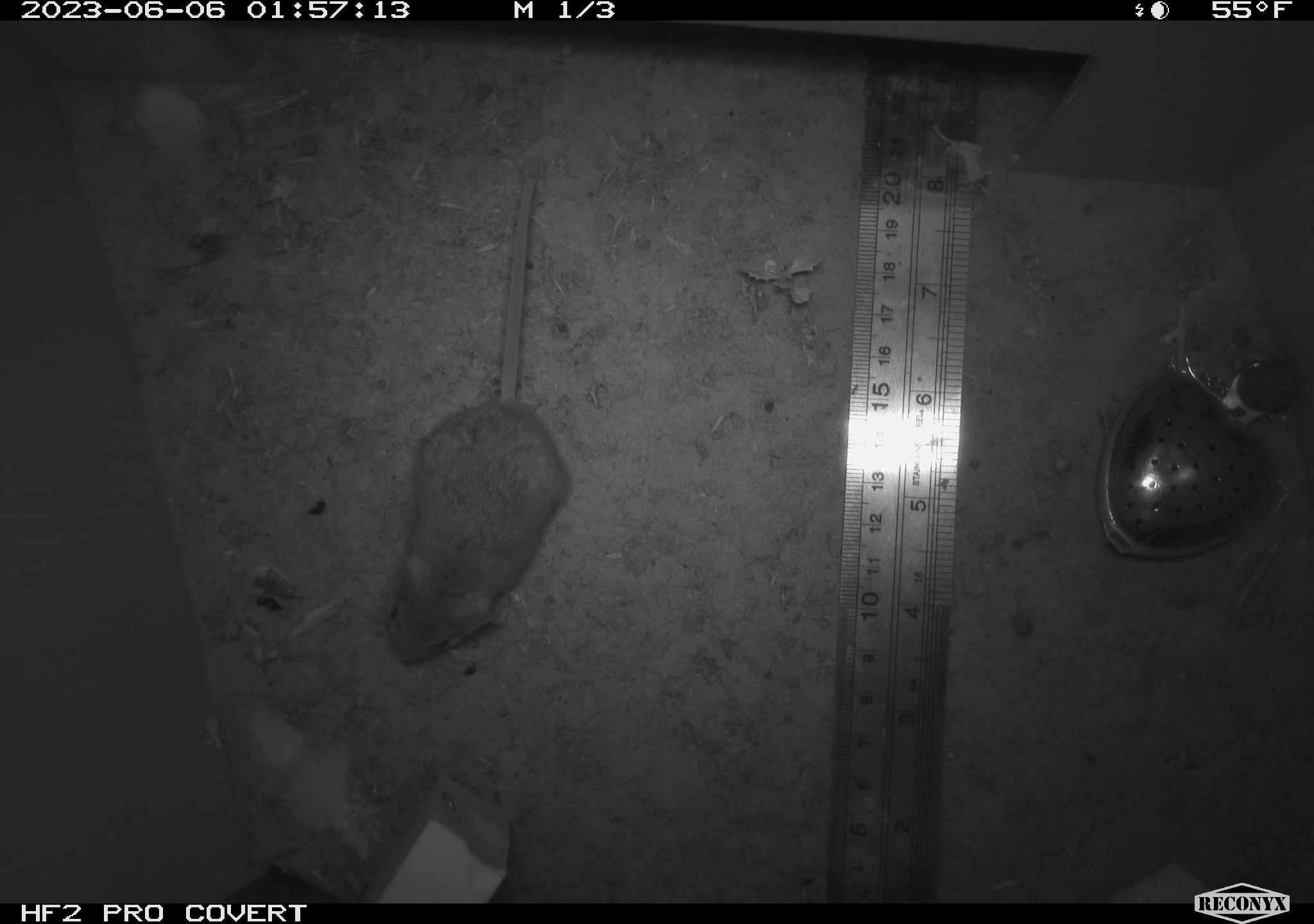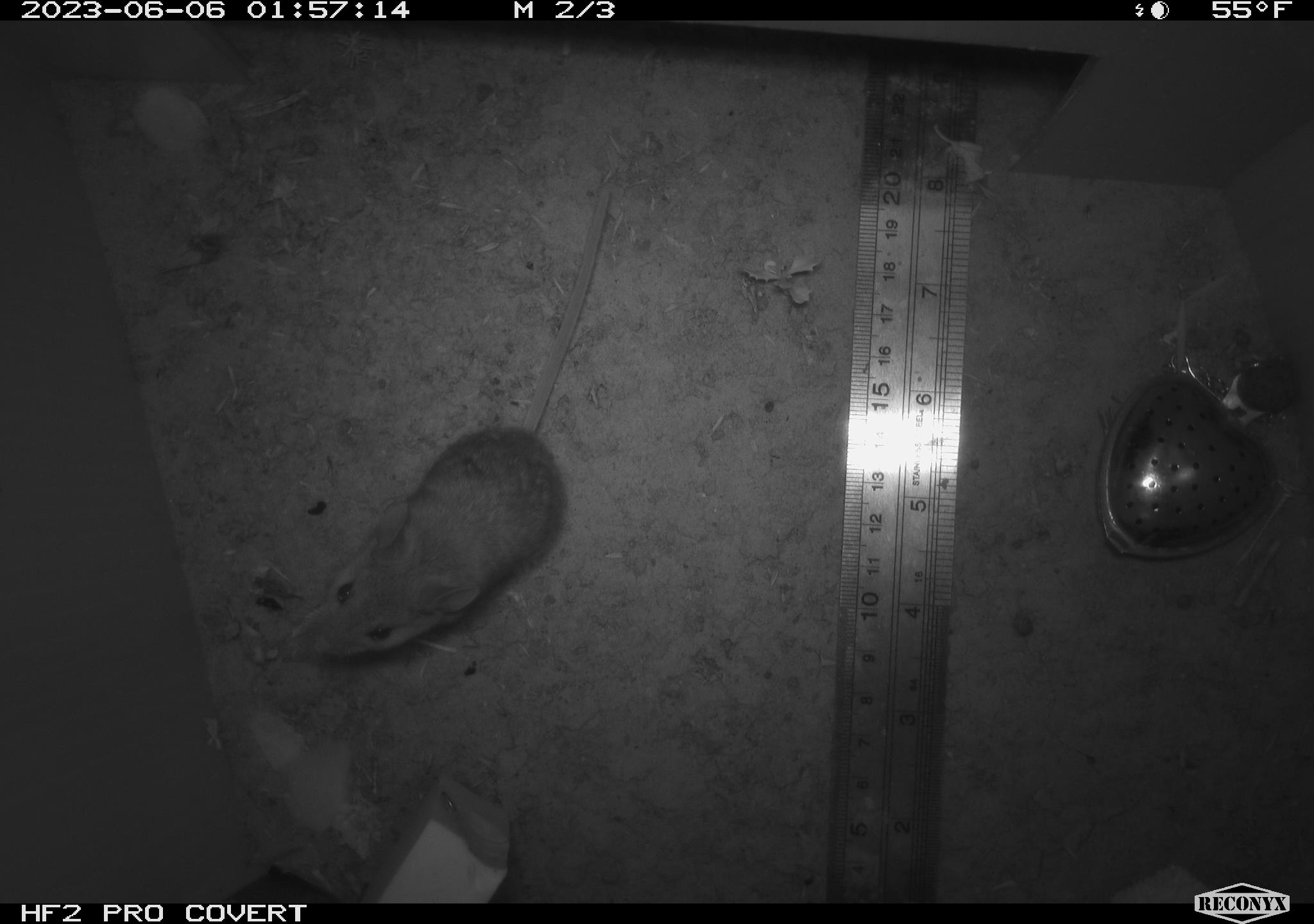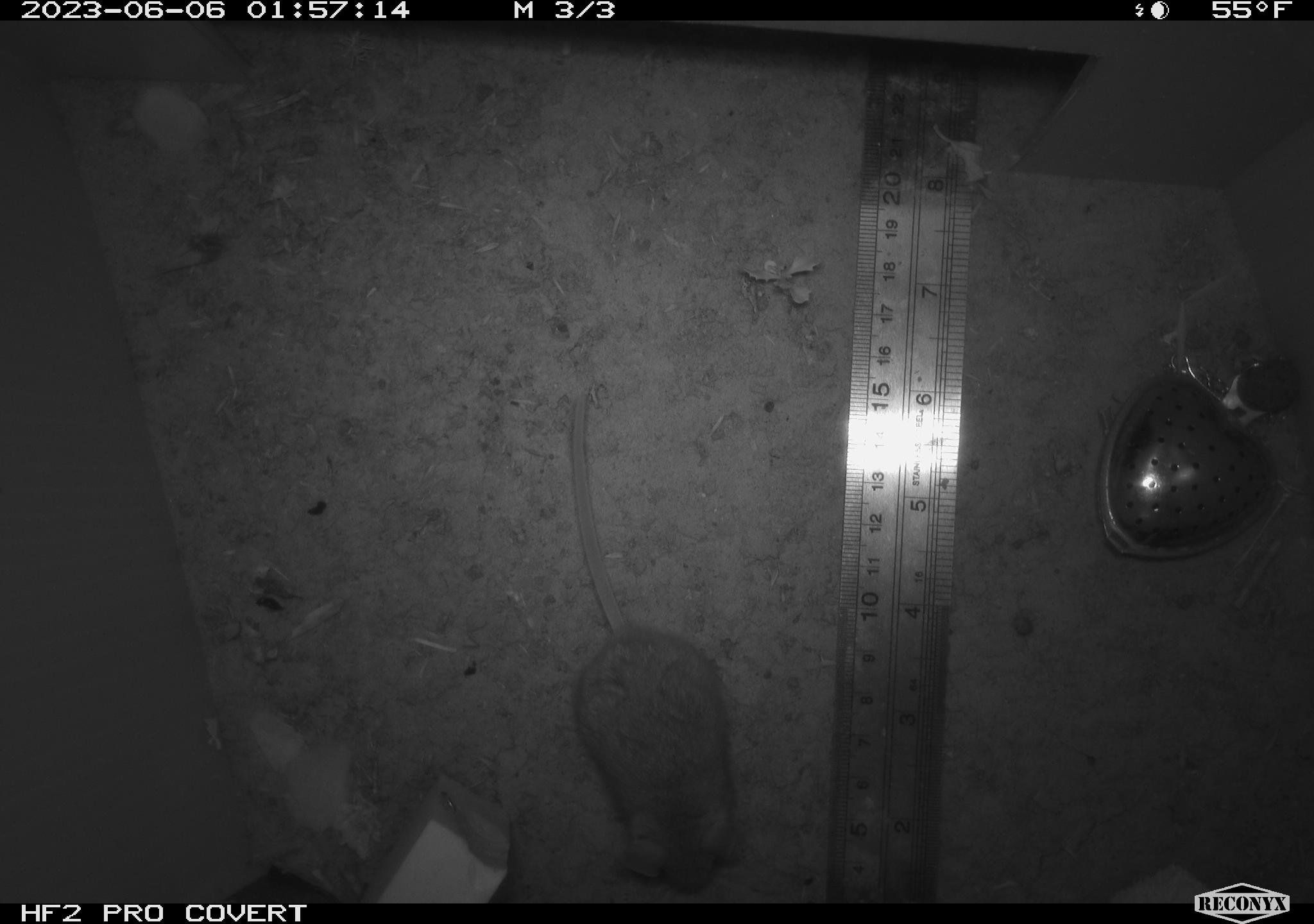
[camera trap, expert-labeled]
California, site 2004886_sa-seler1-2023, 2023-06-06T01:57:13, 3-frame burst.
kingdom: Animalia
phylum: Chordata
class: Mammalia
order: Rodentia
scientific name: Rodentia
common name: mouse species